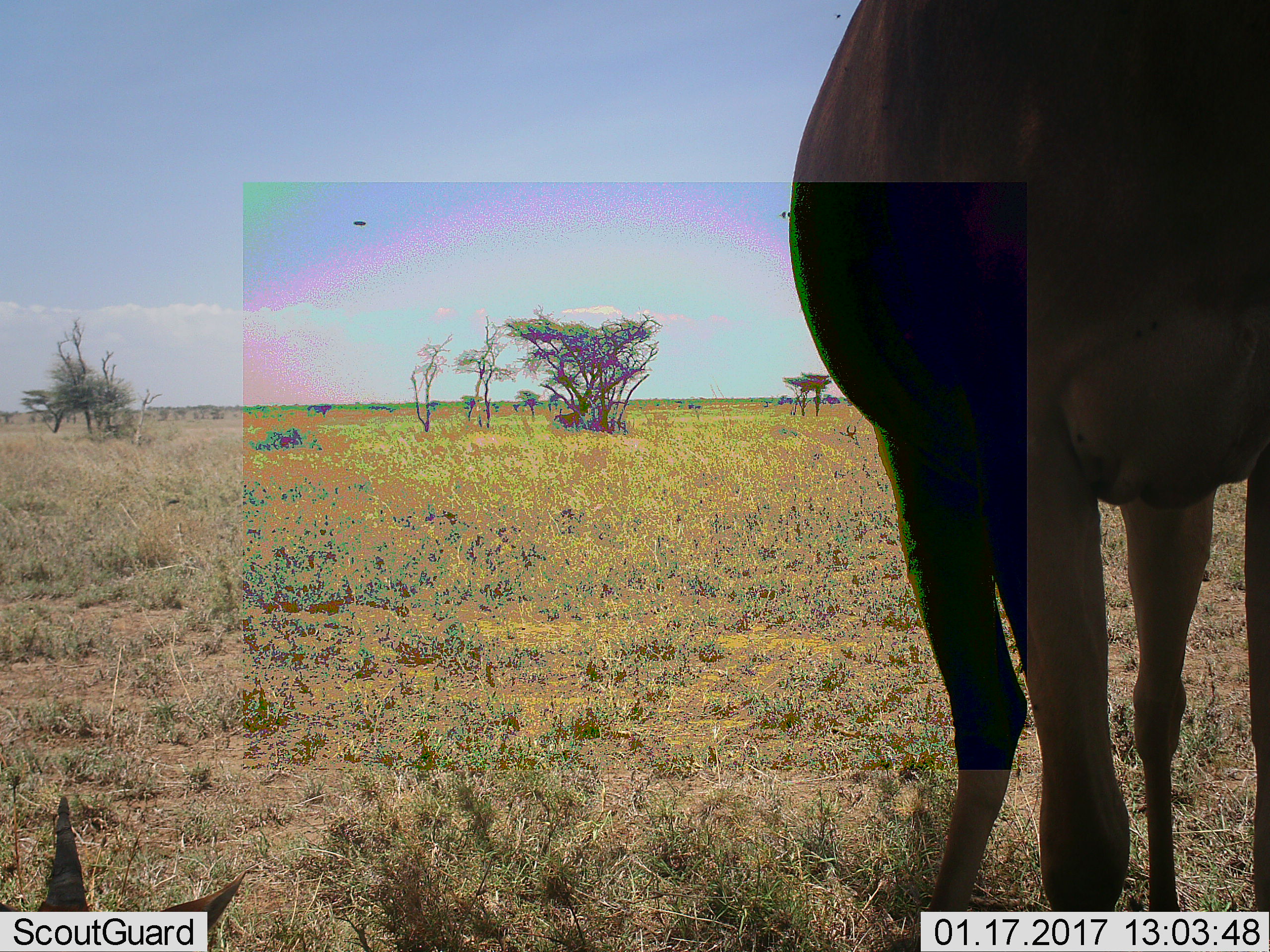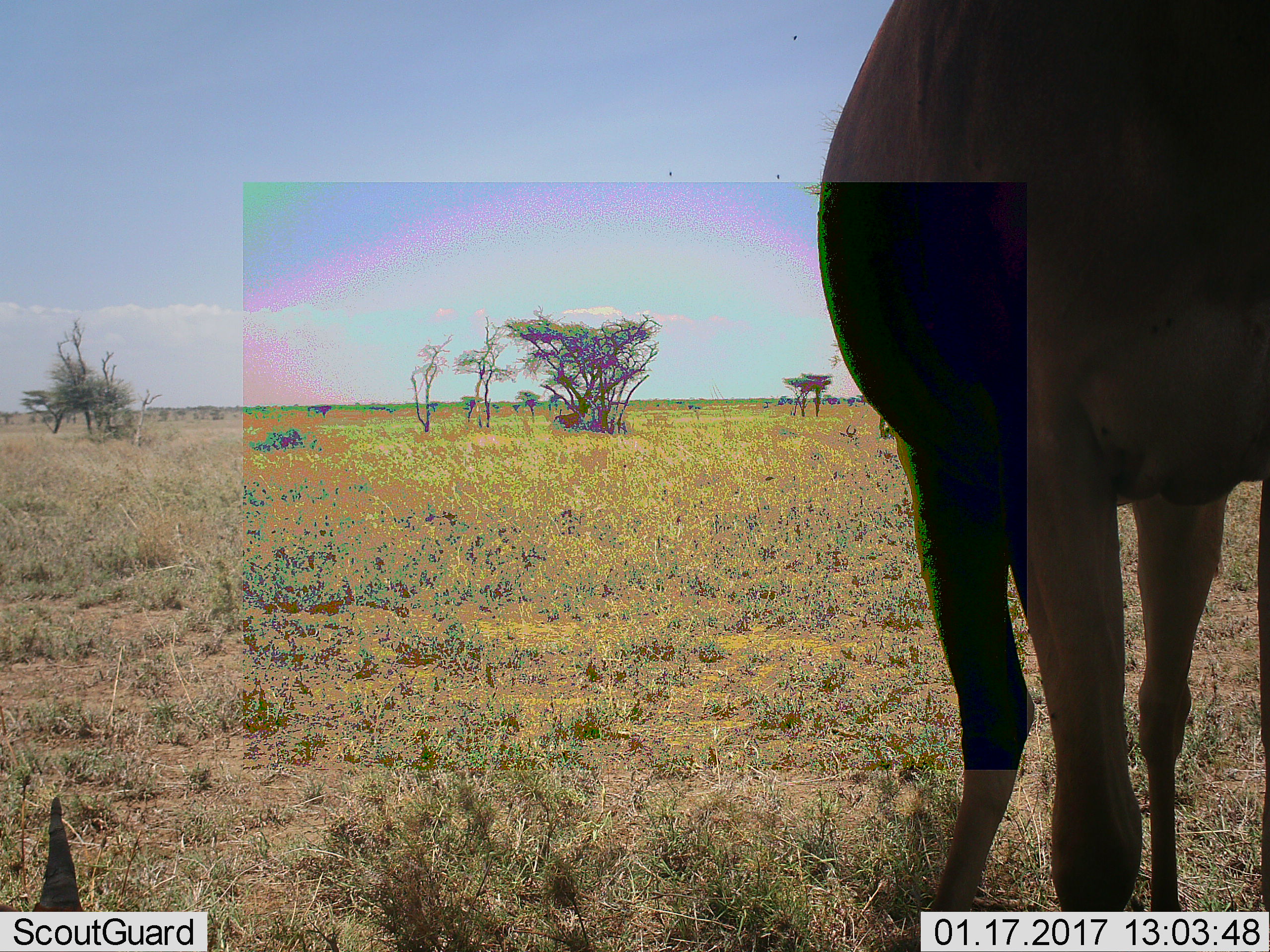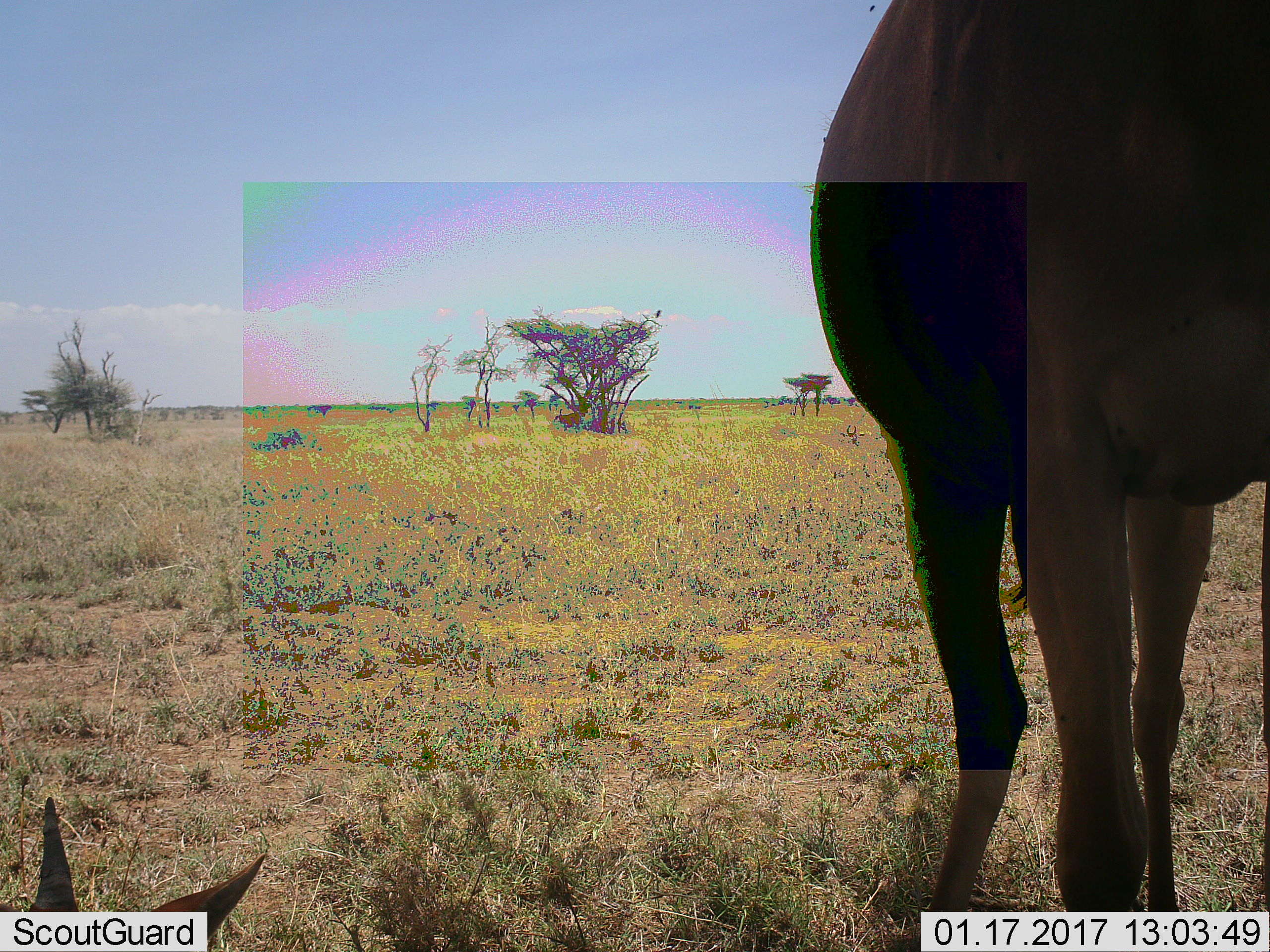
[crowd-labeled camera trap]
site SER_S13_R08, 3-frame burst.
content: unidentified animal